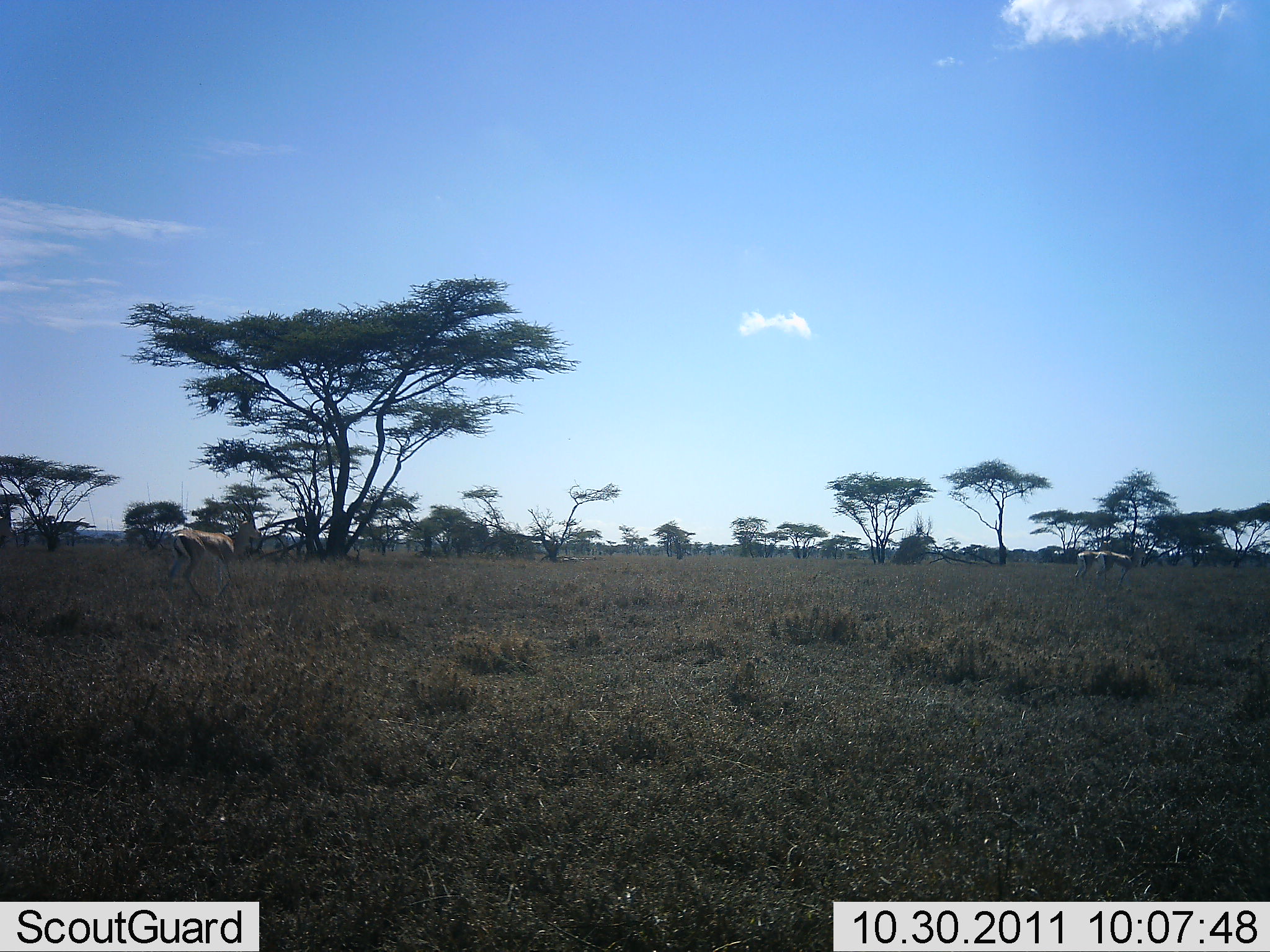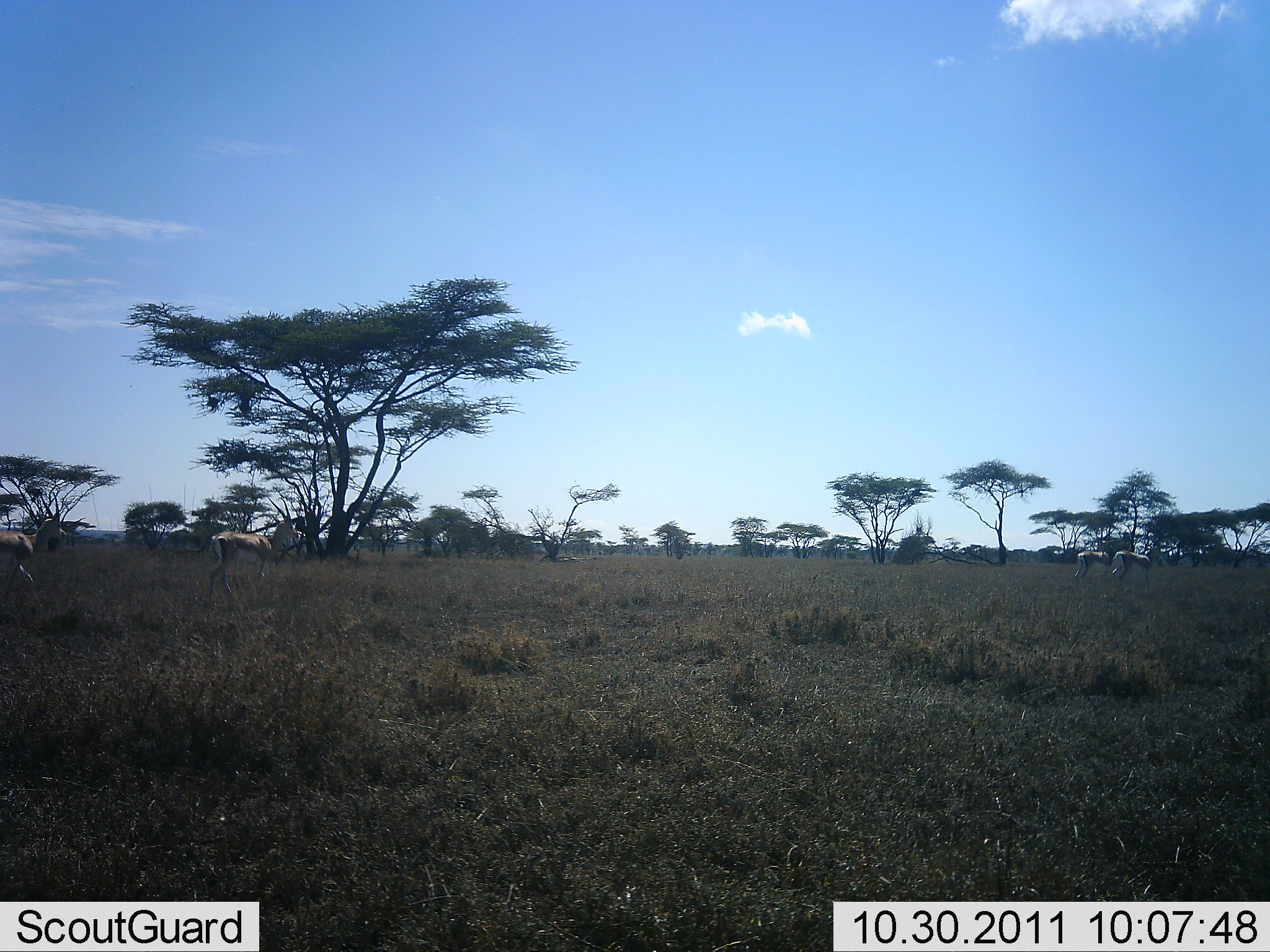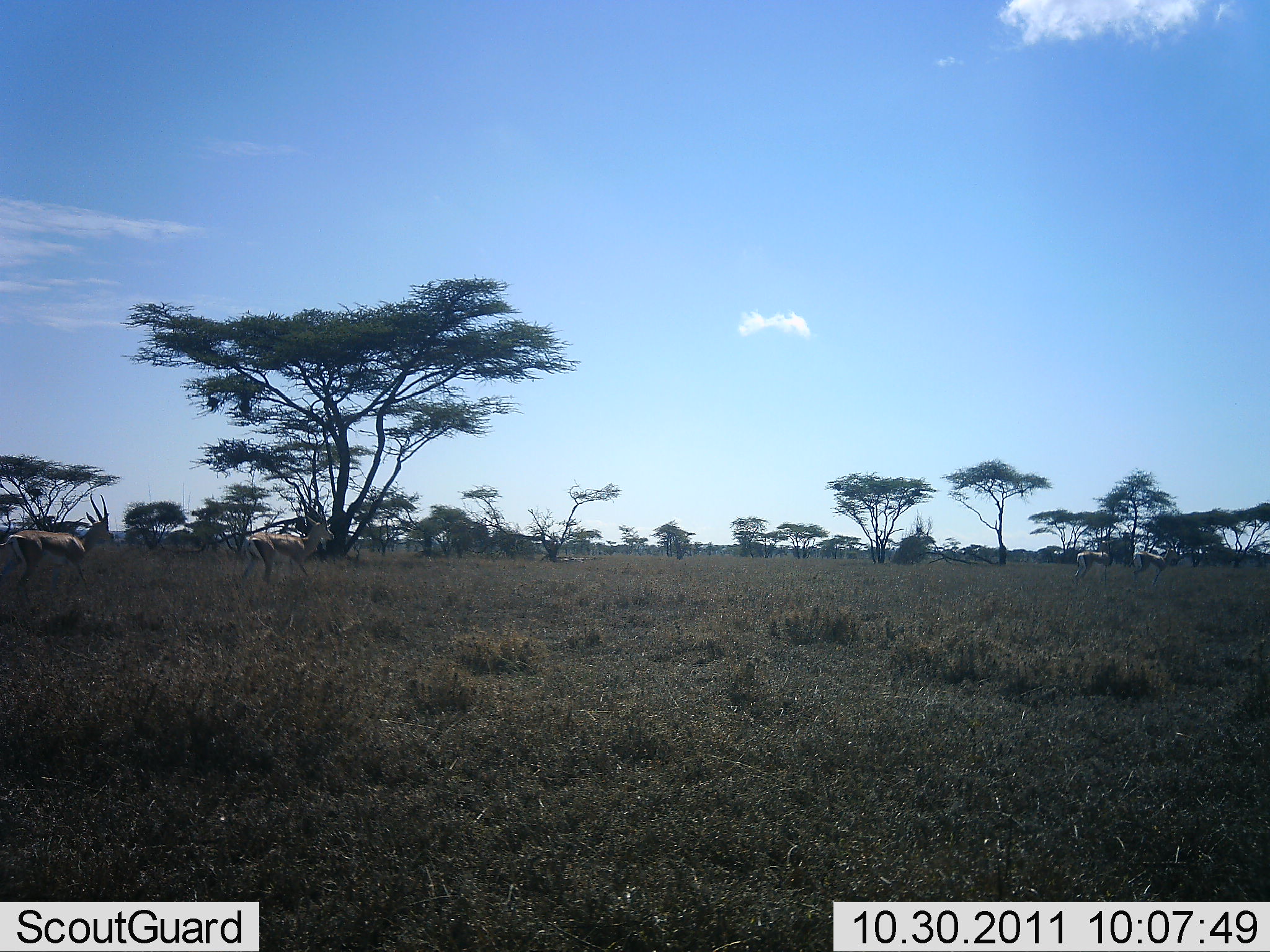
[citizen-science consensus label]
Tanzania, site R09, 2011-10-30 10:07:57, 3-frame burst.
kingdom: Animalia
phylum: Chordata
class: Mammalia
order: Artiodactyla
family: Bovidae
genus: Nanger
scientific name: Nanger granti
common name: grant's gazelle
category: gazellegrants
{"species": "gazellegrants (grant's gazelle) (Nanger granti)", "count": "4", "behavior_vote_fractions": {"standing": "25%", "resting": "0%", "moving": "100%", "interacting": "0%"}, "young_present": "0%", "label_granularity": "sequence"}